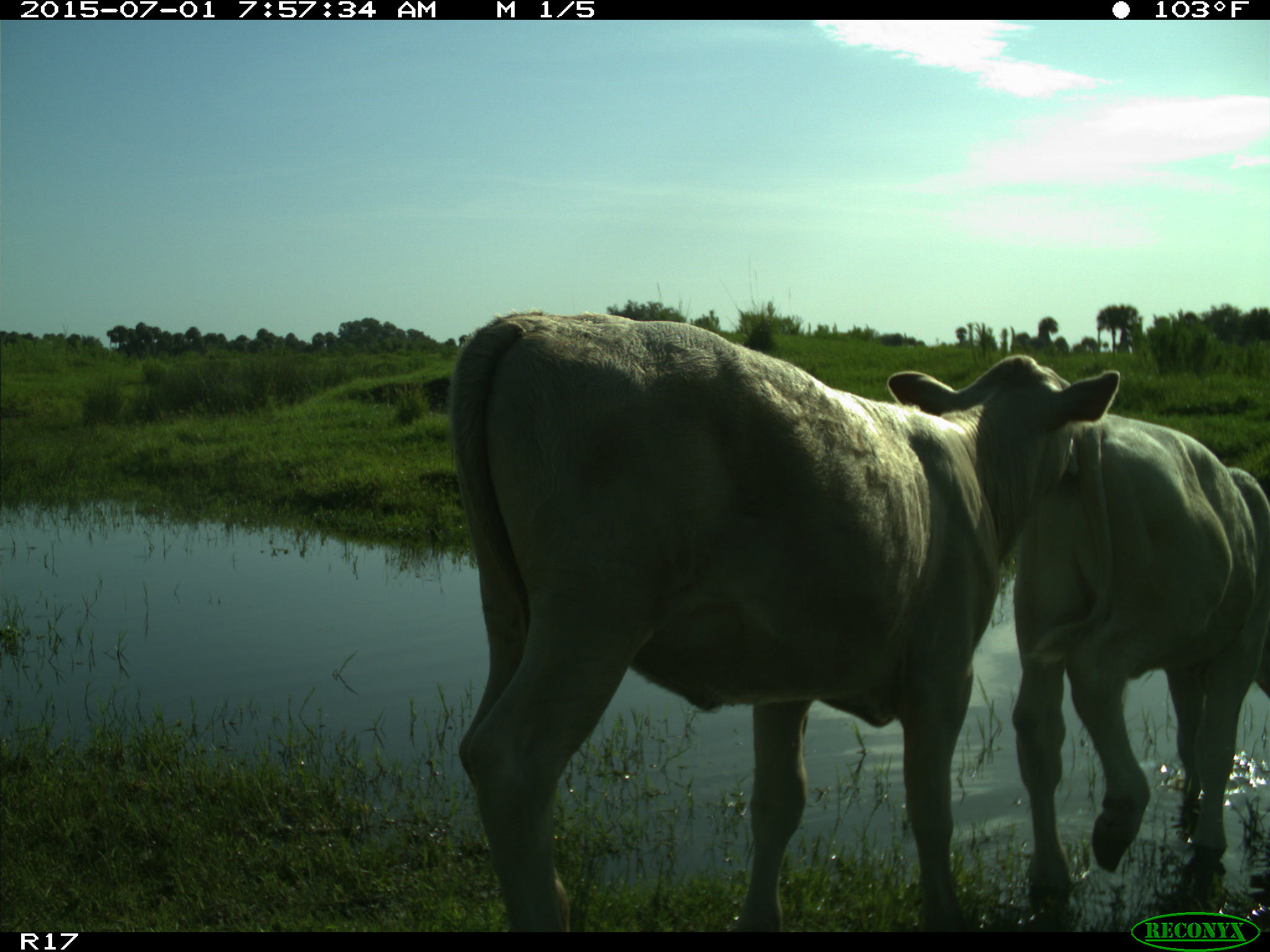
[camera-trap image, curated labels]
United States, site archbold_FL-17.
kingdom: Animalia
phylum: Chordata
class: Mammalia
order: Artiodactyla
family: Bovidae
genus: Bos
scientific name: Bos taurus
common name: domestic cow